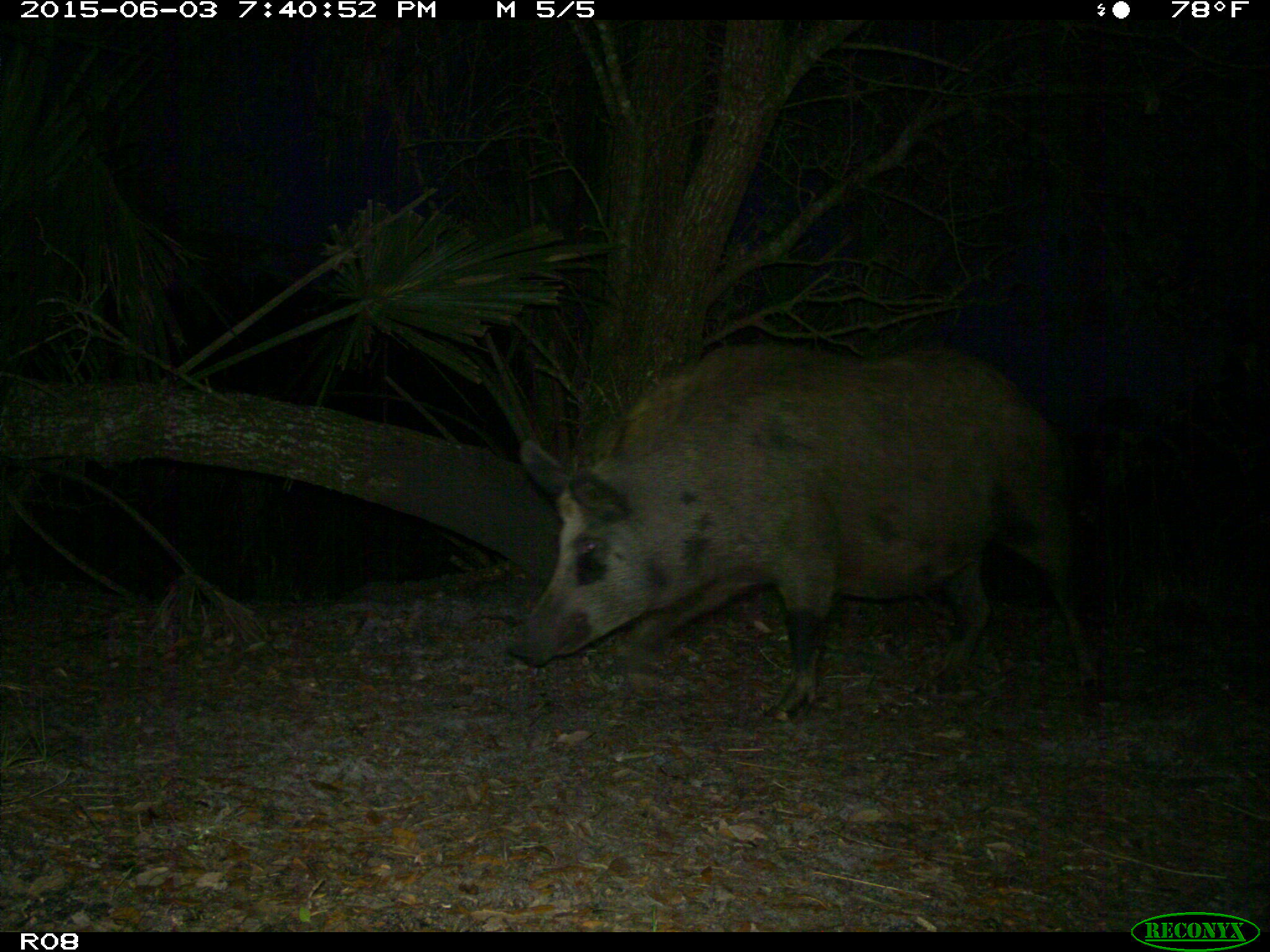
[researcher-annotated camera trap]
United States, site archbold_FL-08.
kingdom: Animalia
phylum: Chordata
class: Mammalia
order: Artiodactyla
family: Suidae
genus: Sus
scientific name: Sus scrofa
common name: wild boar